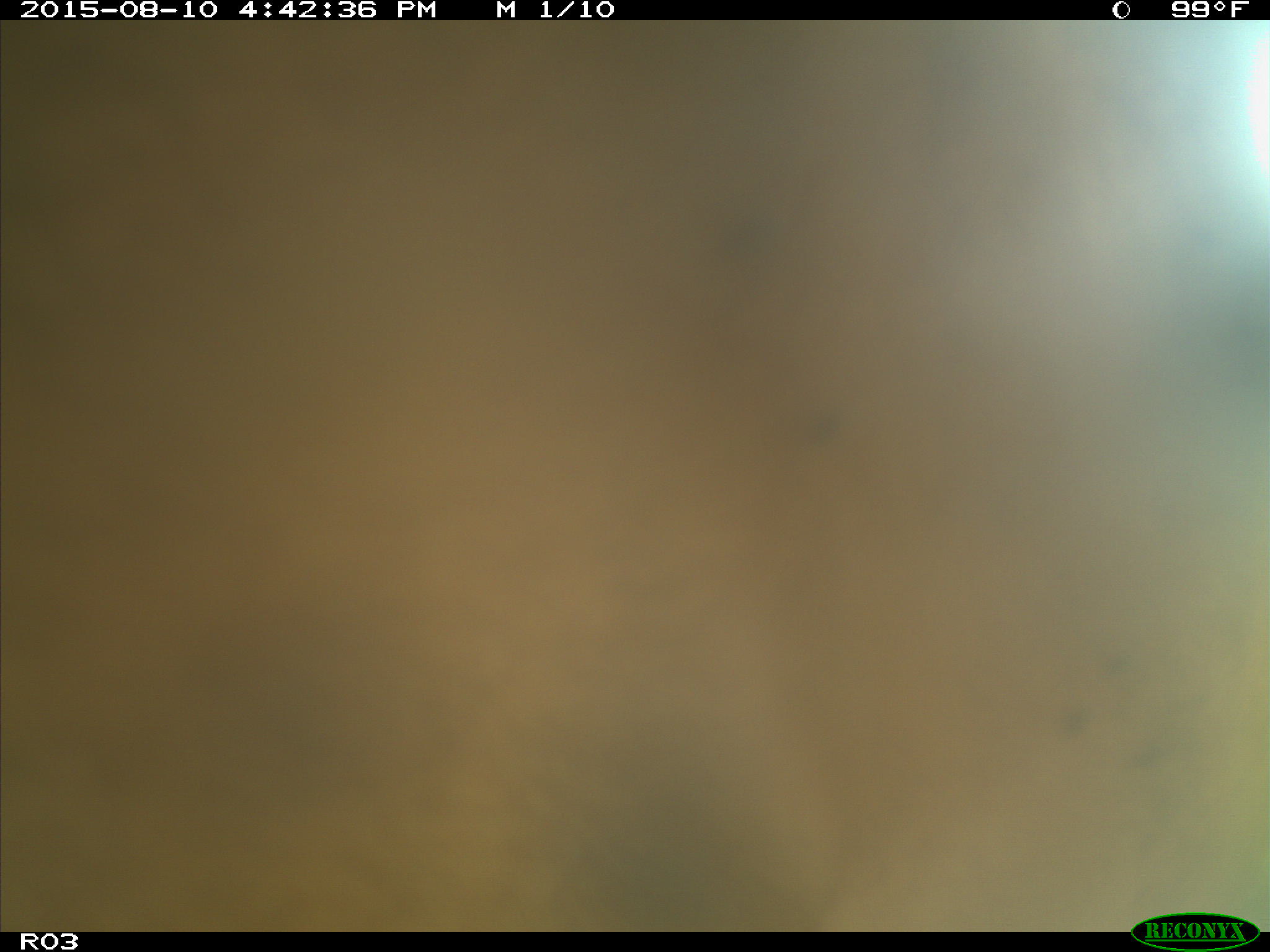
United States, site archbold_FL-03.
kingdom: Animalia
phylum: Chordata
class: Mammalia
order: Artiodactyla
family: Bovidae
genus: Bos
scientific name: Bos taurus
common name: domestic cow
Bos taurus (domestic cow).